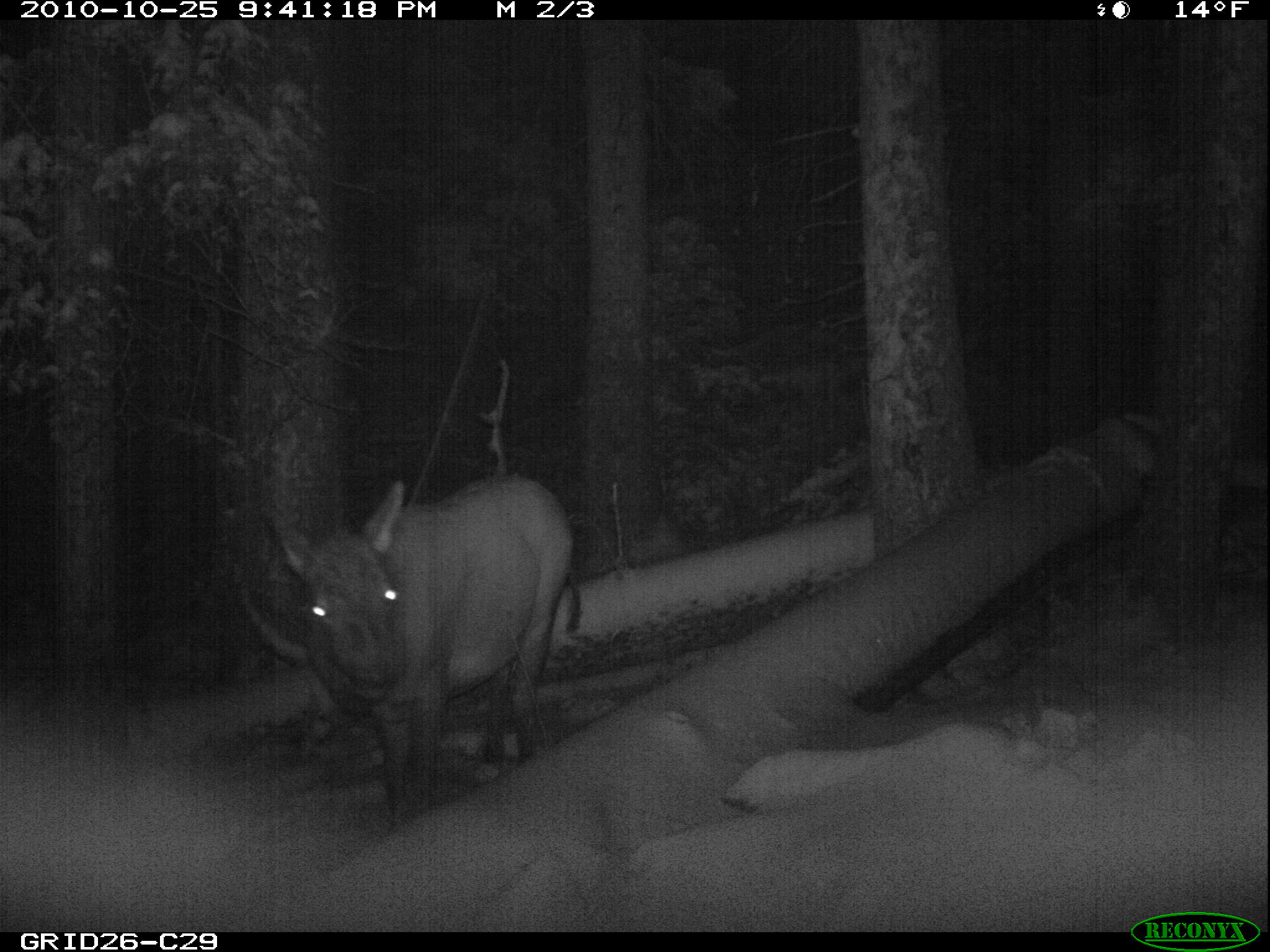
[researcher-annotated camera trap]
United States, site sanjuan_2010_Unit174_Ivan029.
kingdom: Animalia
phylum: Chordata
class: Mammalia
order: Artiodactyla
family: Cervidae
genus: Cervus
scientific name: Cervus elaphus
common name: red deer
Cervus elaphus (red deer).